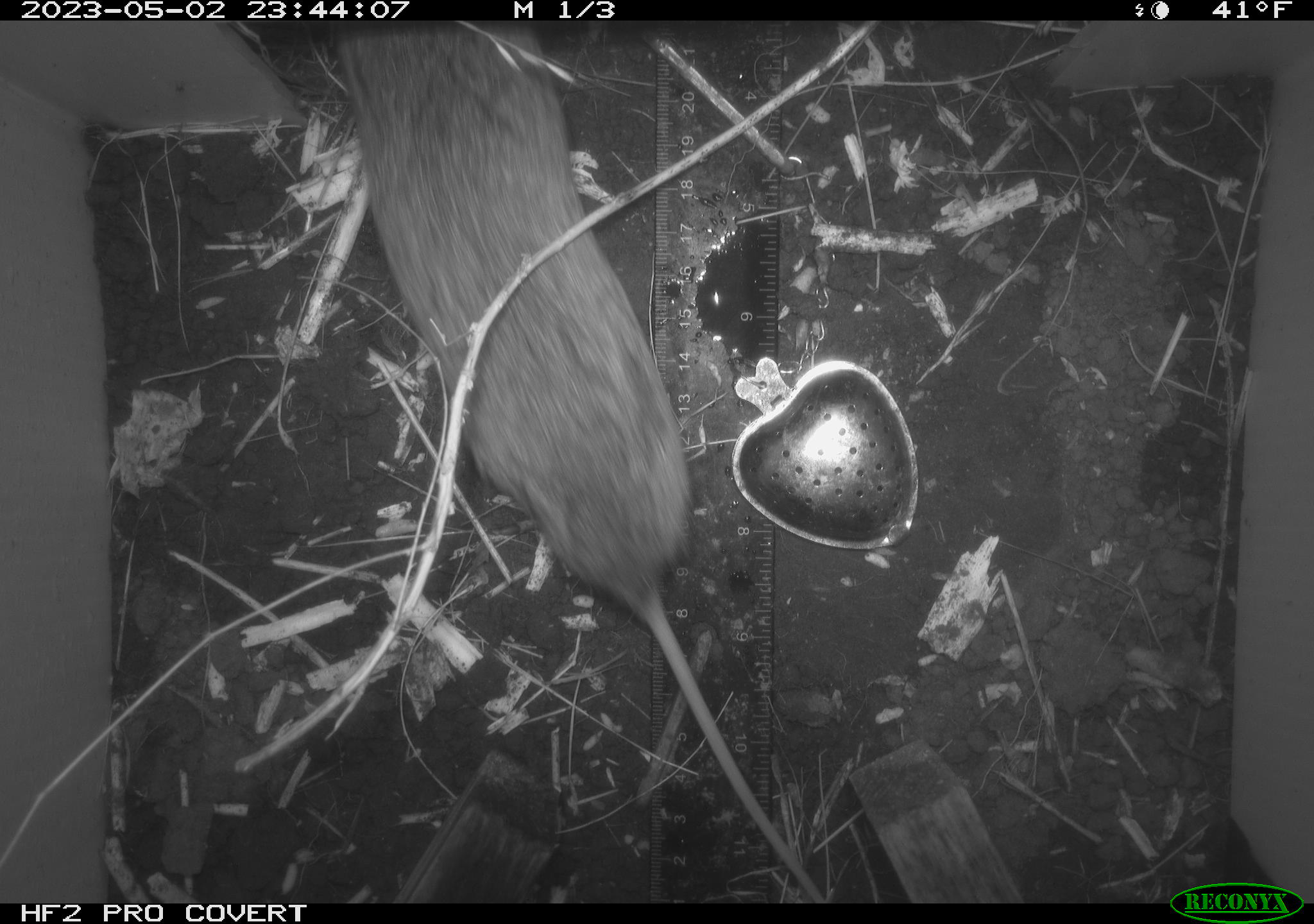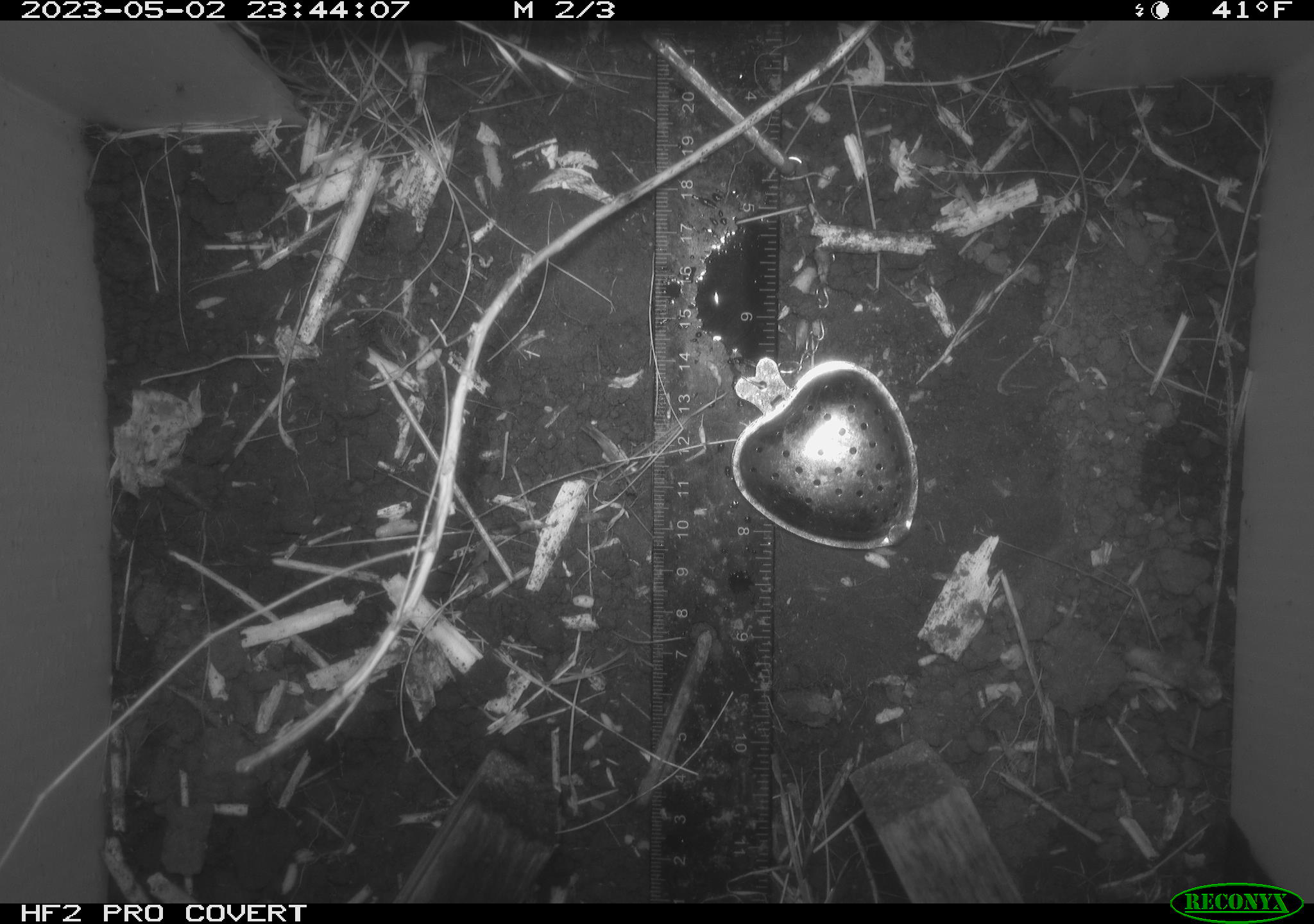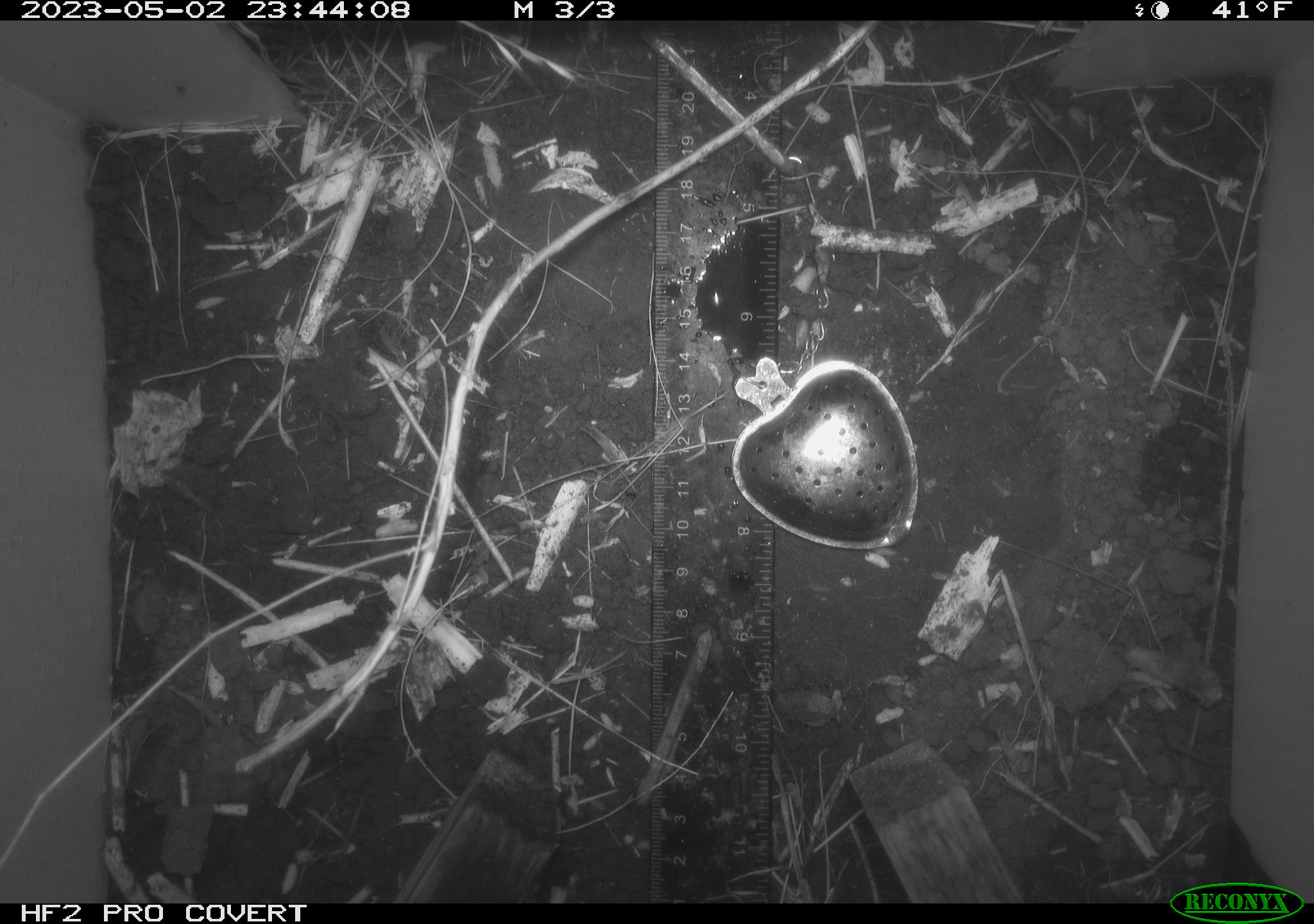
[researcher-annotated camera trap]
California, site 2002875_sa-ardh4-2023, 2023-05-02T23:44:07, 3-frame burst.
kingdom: Animalia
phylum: Chordata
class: Mammalia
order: Rodentia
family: Cricetidae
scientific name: Arvicolinae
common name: voles, lemmings, and muskrats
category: arvicolinae subfamily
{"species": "arvicolinae subfamily (voles, lemmings, and muskrats) (Arvicolinae)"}